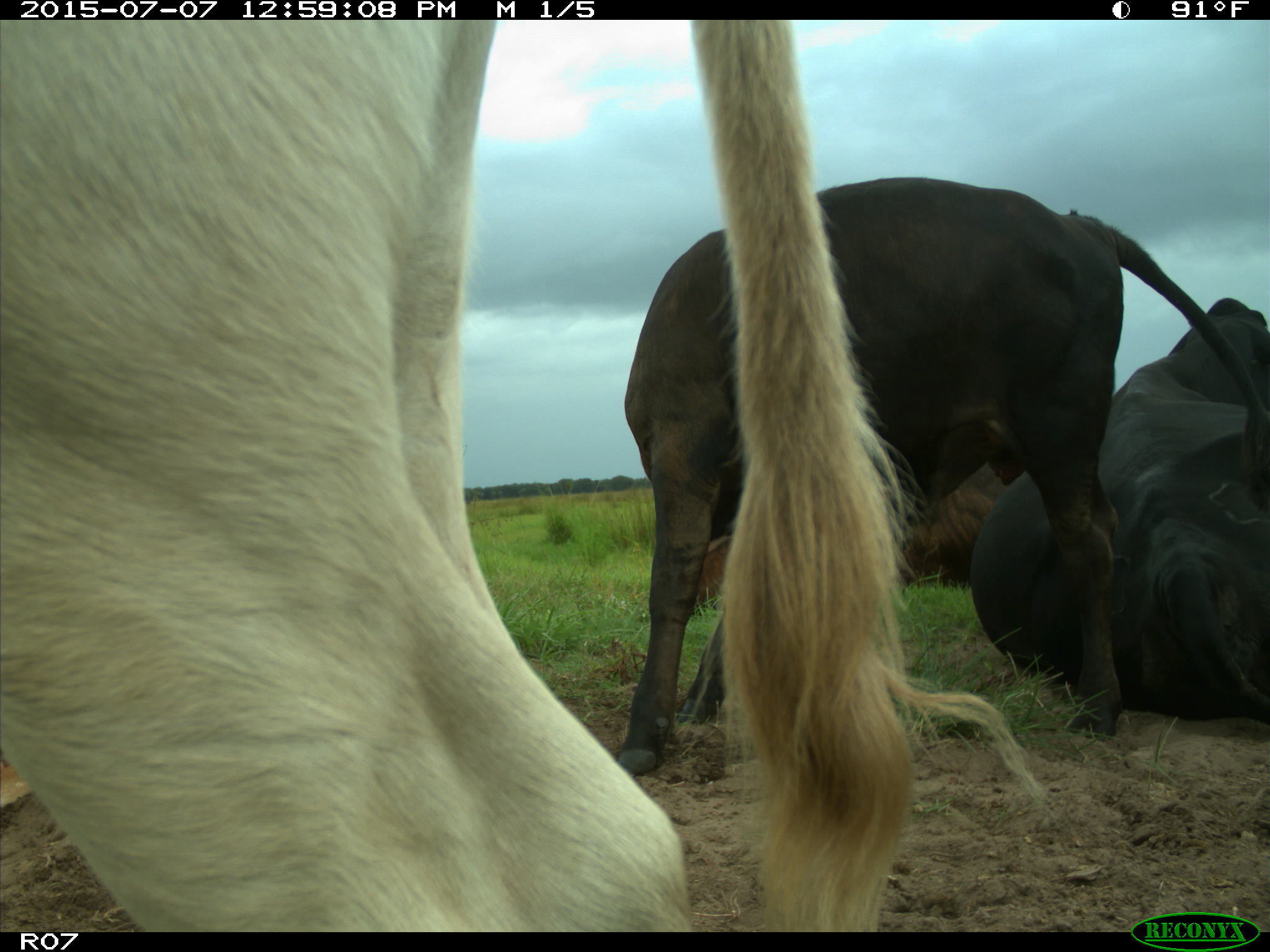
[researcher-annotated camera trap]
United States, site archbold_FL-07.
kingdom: Animalia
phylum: Chordata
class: Mammalia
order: Artiodactyla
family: Bovidae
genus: Bos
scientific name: Bos taurus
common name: domestic cow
Bos taurus (domestic cow).